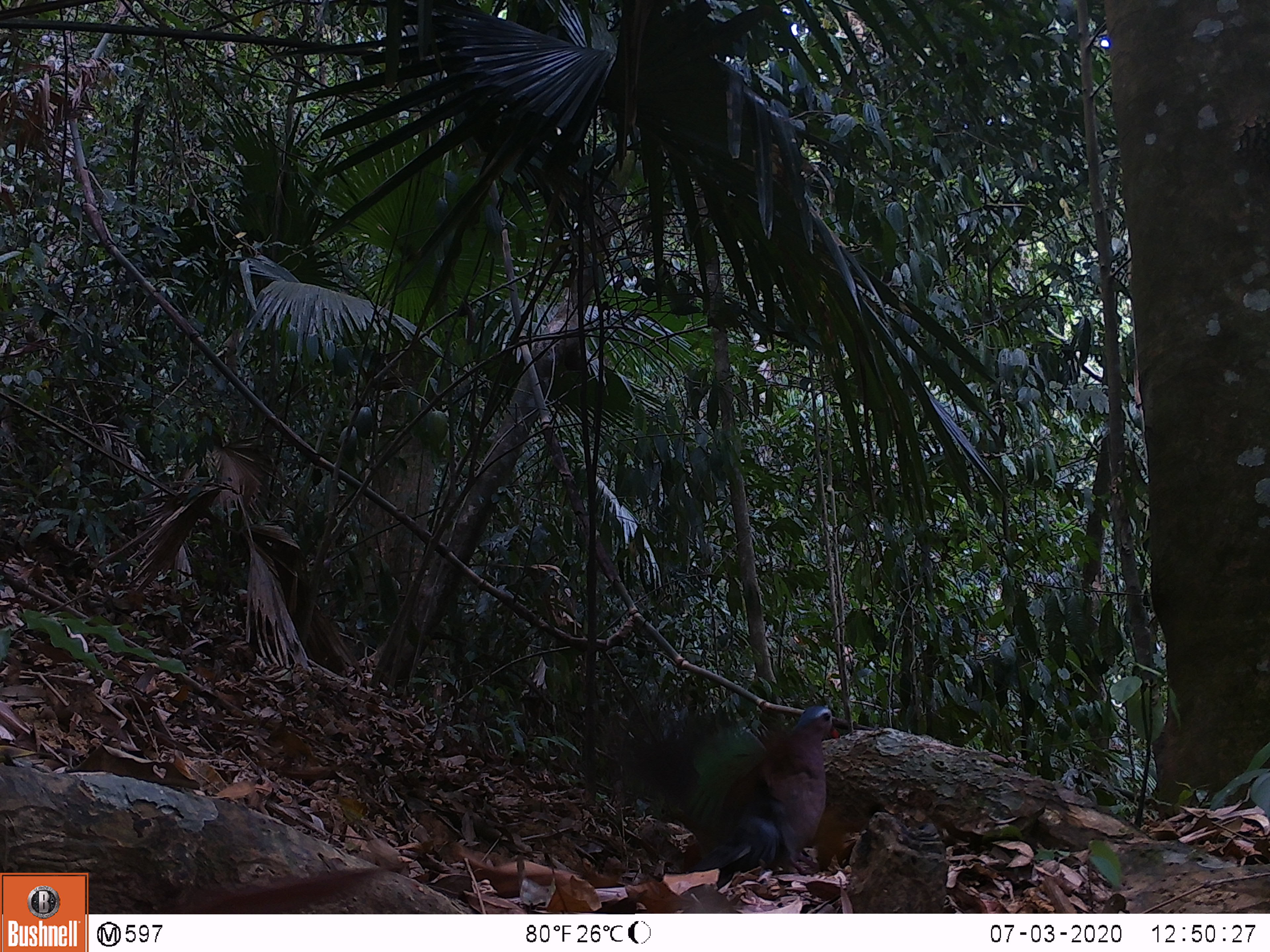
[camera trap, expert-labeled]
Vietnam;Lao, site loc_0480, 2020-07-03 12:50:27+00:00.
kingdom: Animalia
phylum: Chordata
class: Aves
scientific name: Aves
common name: bird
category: unidentified bird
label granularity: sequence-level